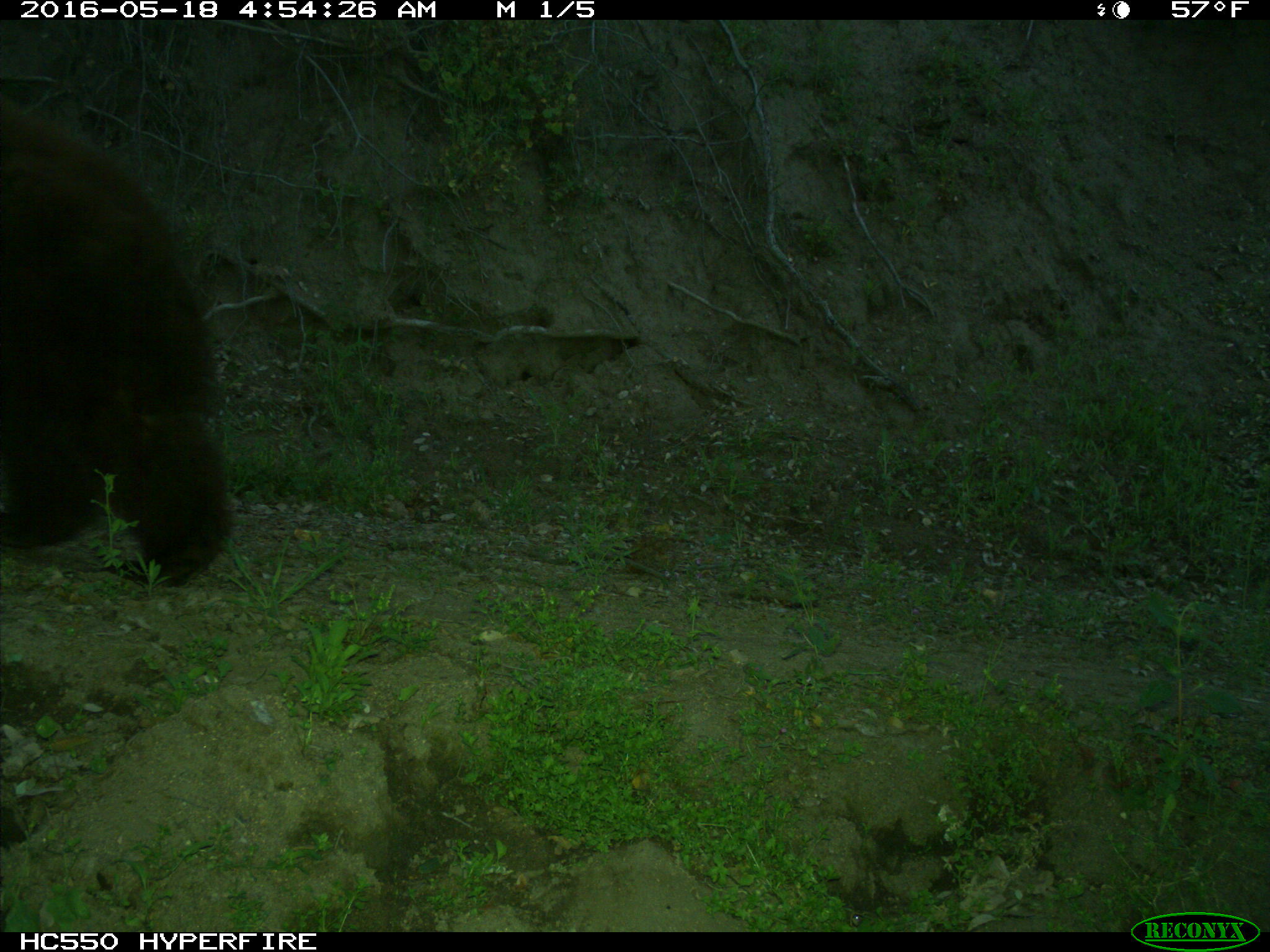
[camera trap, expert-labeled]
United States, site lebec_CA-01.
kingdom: Animalia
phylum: Chordata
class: Mammalia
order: Carnivora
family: Ursidae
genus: Ursus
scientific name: Ursus americanus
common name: american black bear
Ursus americanus (american black bear).